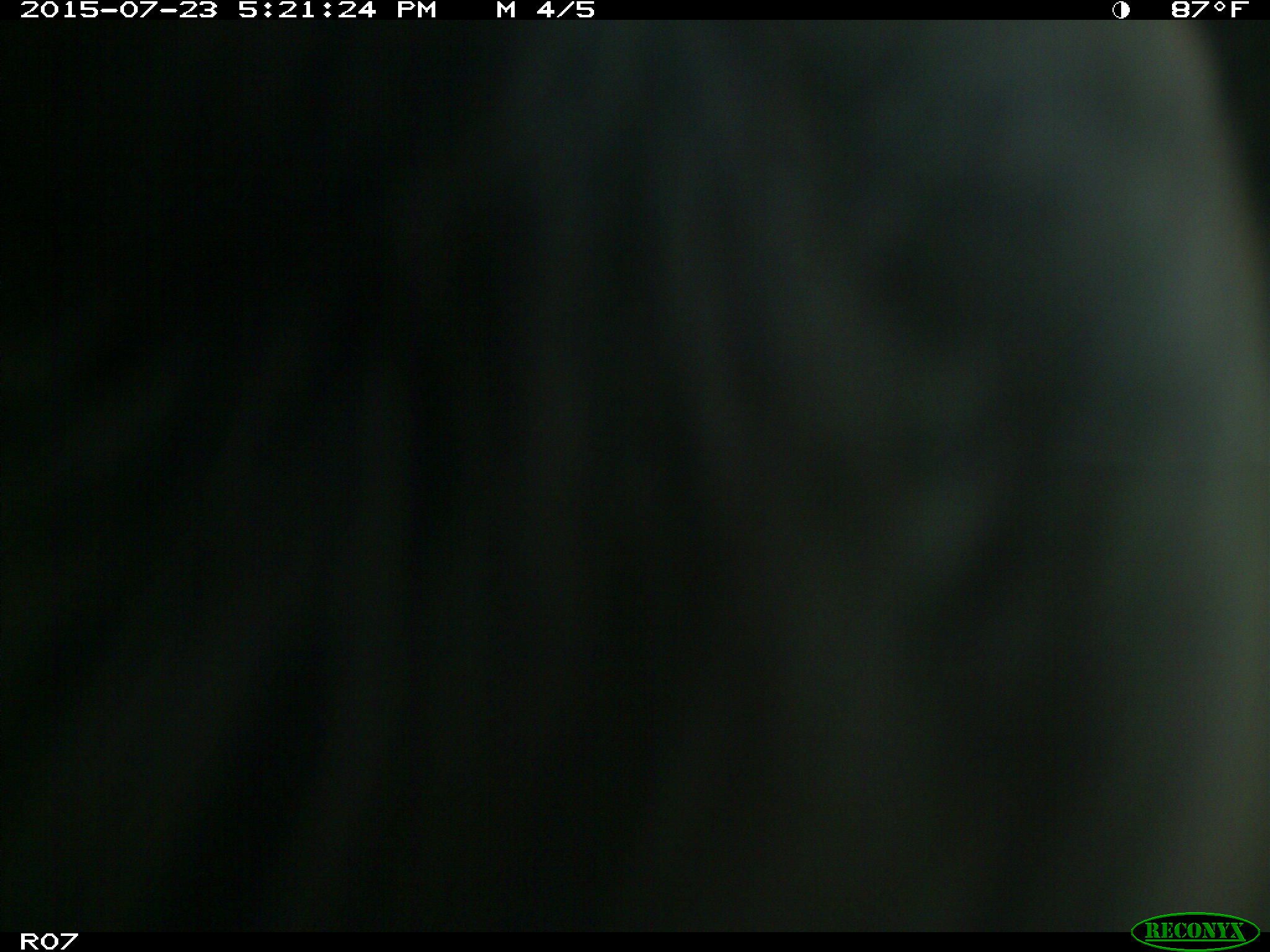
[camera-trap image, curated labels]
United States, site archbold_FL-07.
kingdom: Animalia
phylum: Chordata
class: Mammalia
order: Artiodactyla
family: Bovidae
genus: Bos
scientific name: Bos taurus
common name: domestic cow